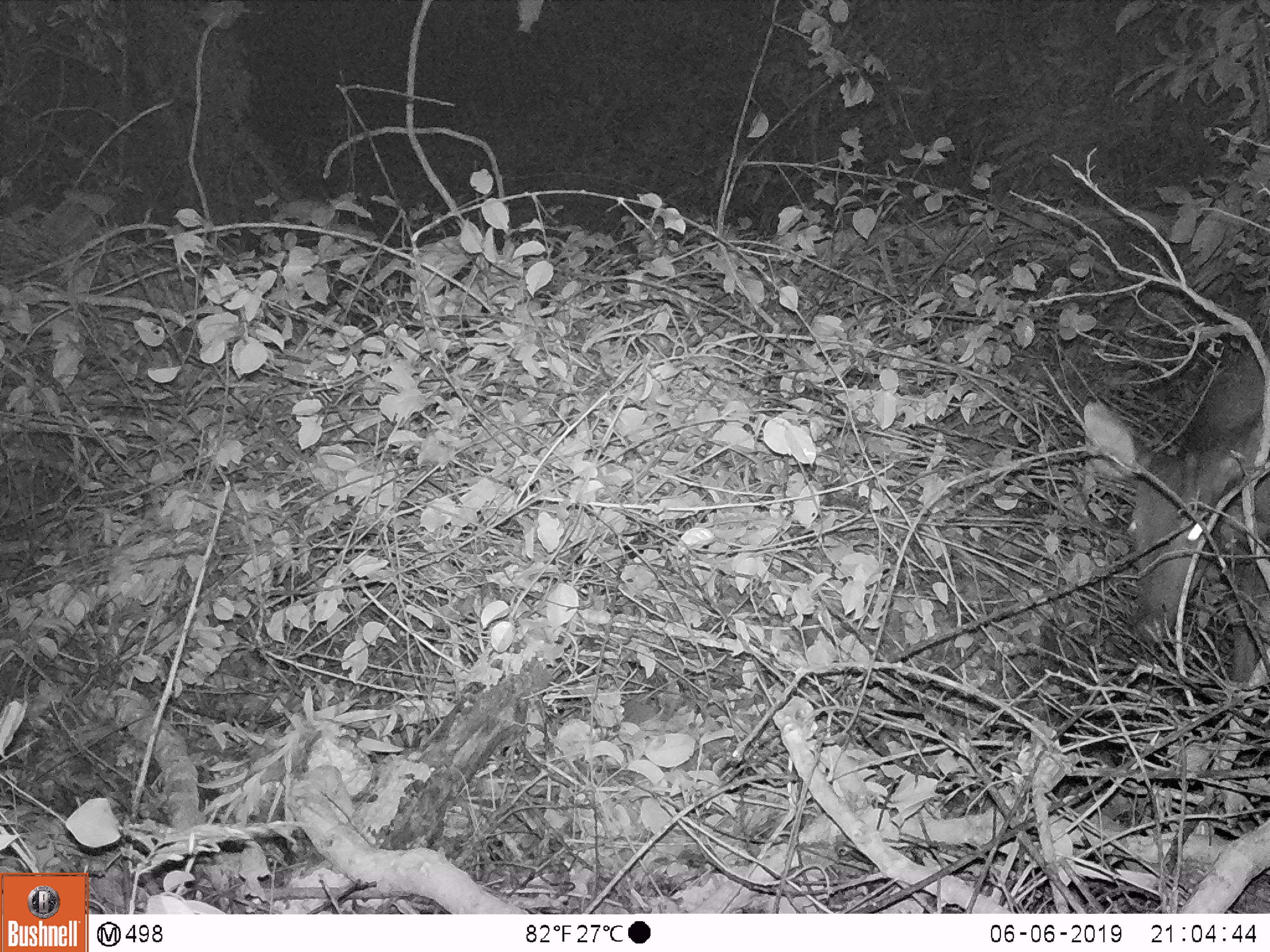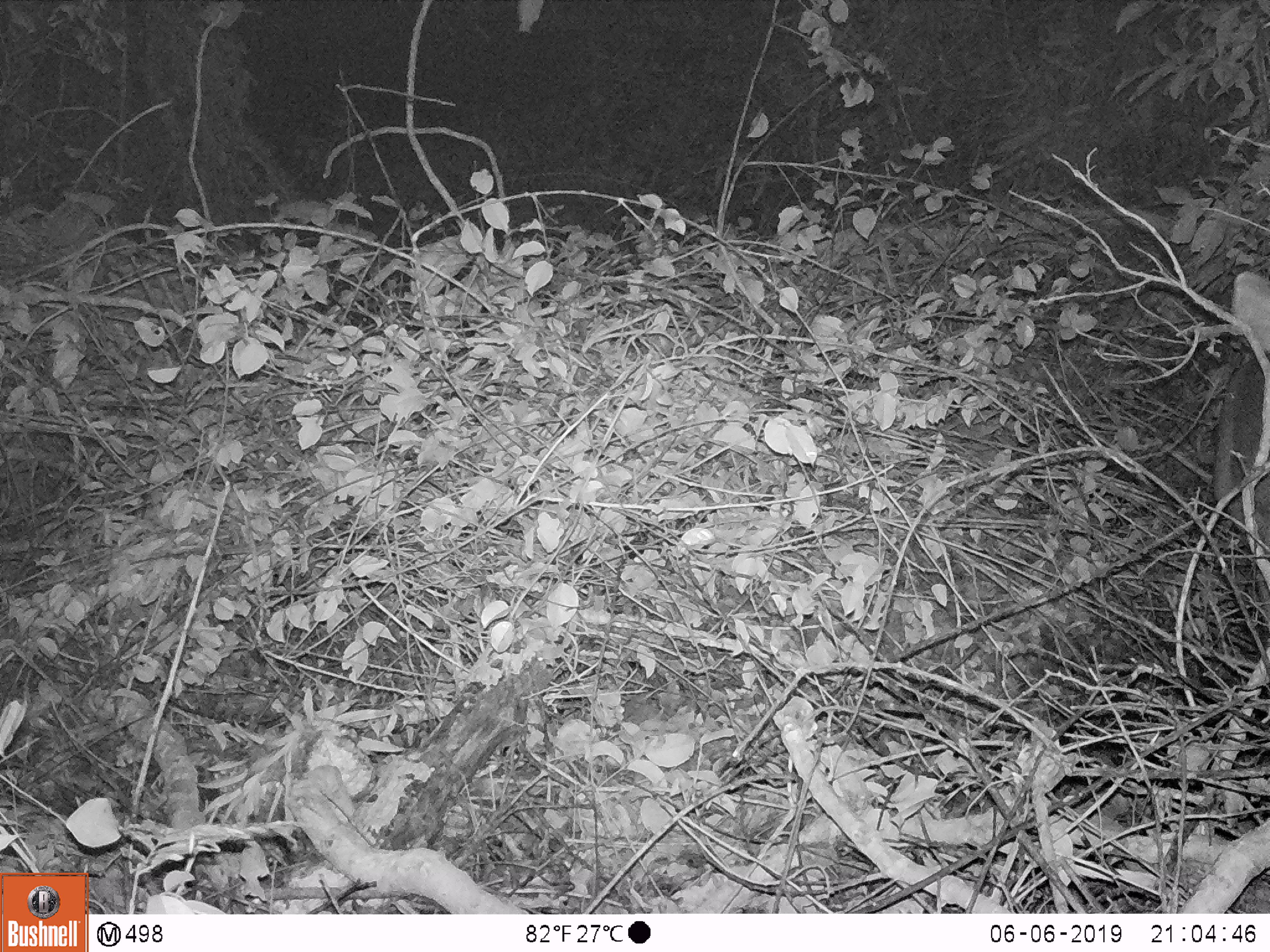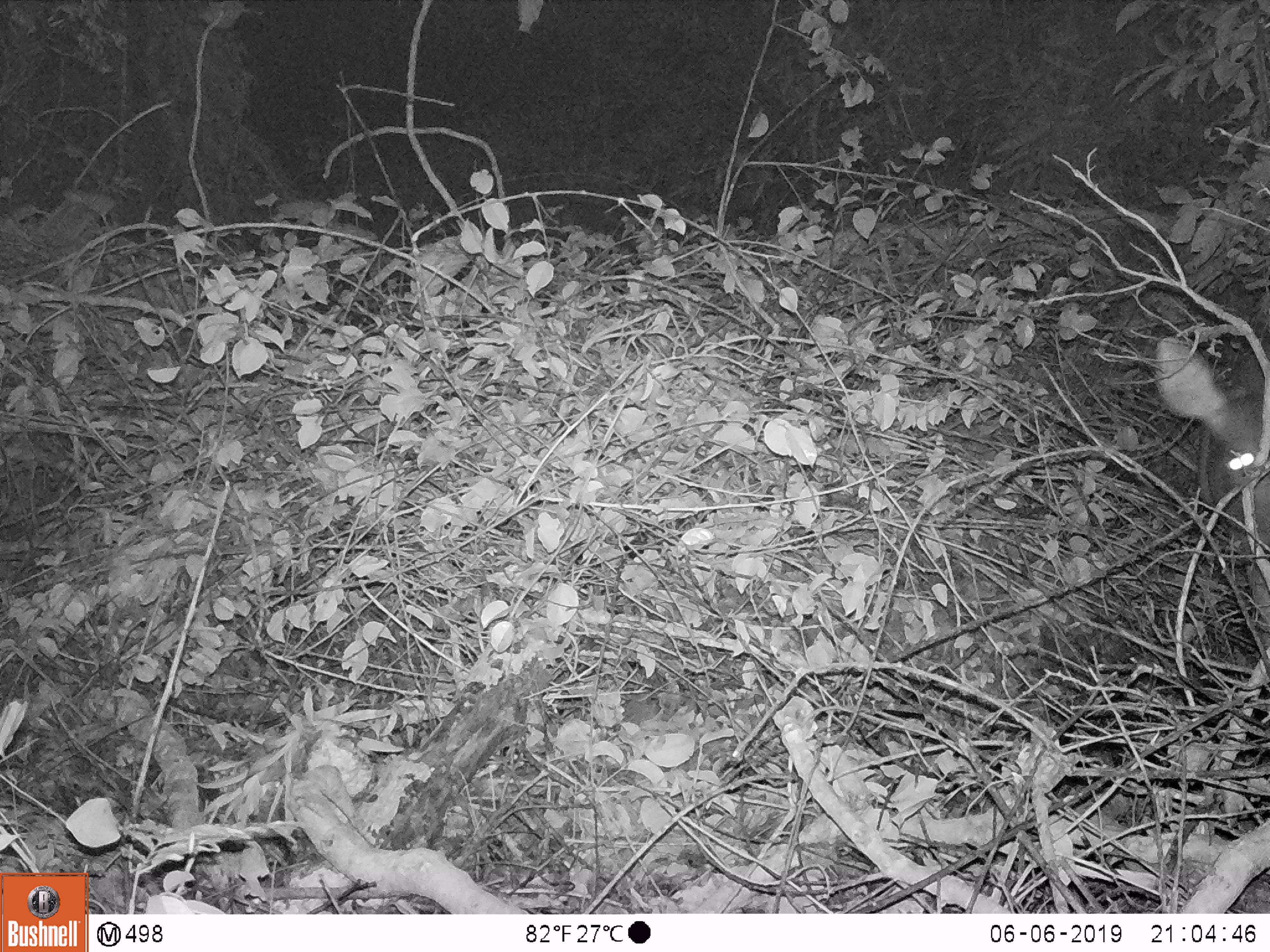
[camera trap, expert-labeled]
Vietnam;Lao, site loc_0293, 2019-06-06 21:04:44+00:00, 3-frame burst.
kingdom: Animalia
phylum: Chordata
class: Mammalia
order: Artiodactyla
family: Cervidae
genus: Rusa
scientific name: Rusa unicolor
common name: sambar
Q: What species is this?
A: Sambar (Rusa unicolor).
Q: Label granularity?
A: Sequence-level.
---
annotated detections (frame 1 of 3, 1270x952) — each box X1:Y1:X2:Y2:
sambar: 1081:345:1270:692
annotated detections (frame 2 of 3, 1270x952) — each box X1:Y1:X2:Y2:
sambar: 1211:271:1270:633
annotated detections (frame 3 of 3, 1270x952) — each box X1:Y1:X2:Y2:
sambar: 1154:335:1270:670